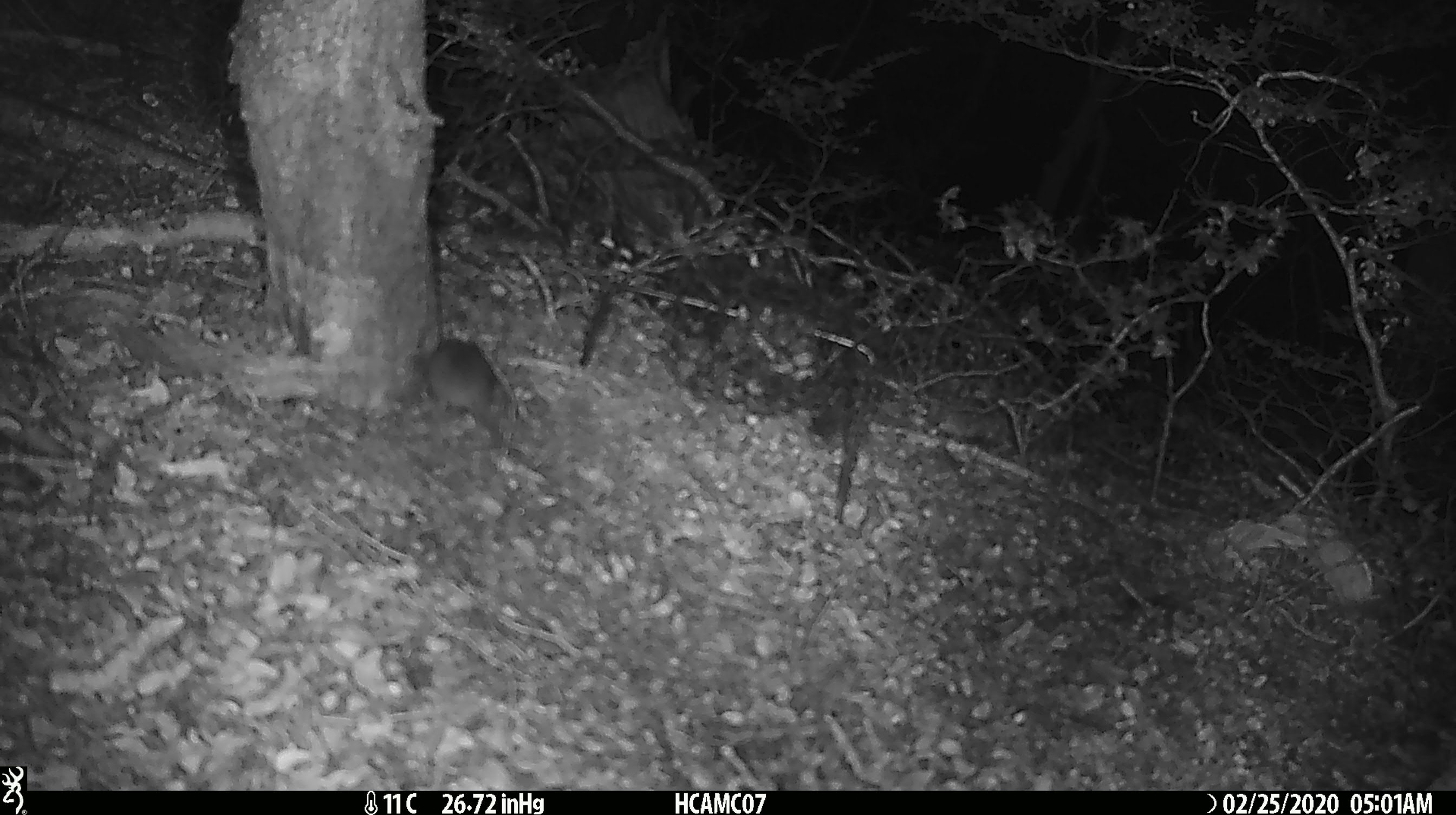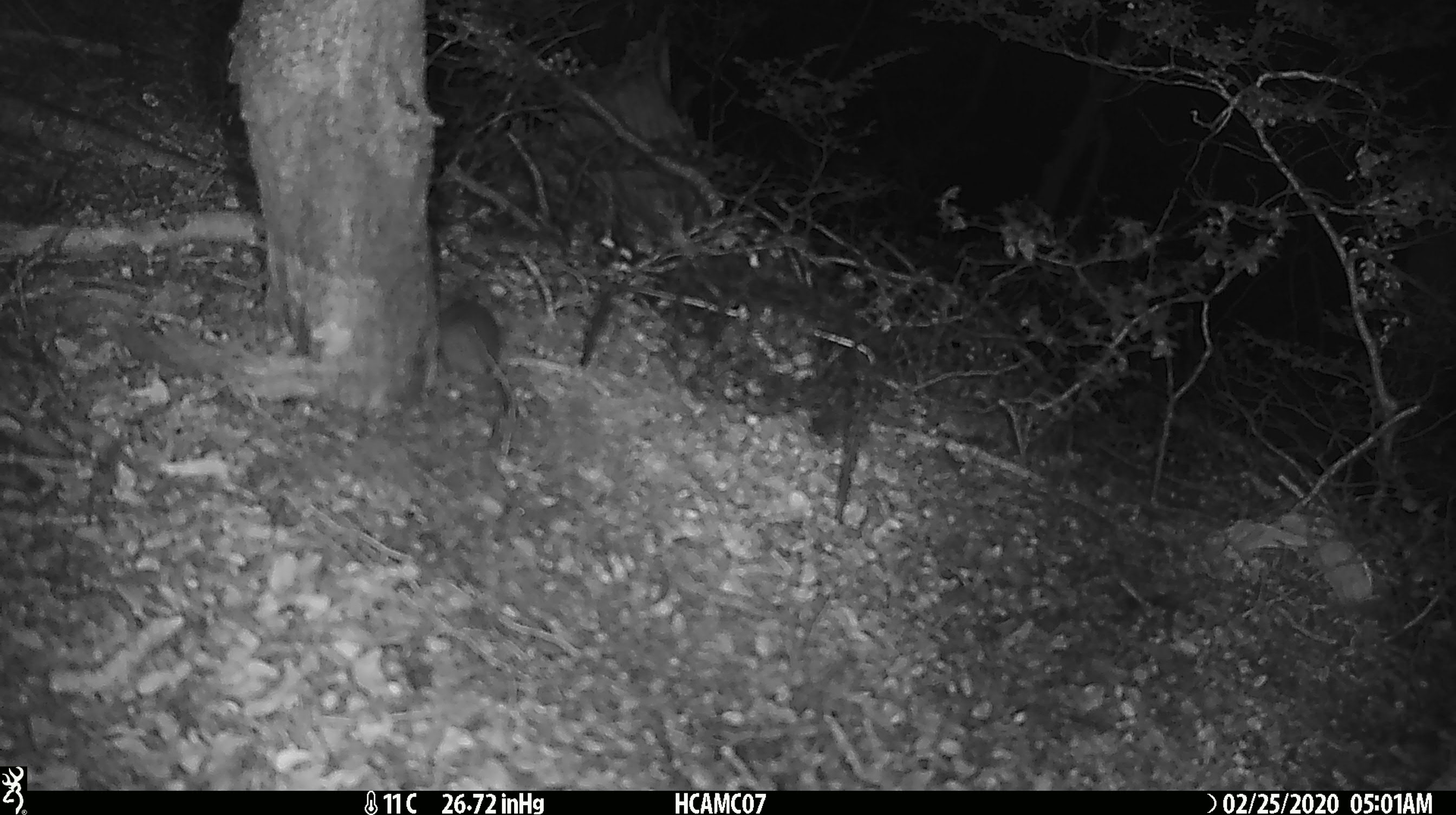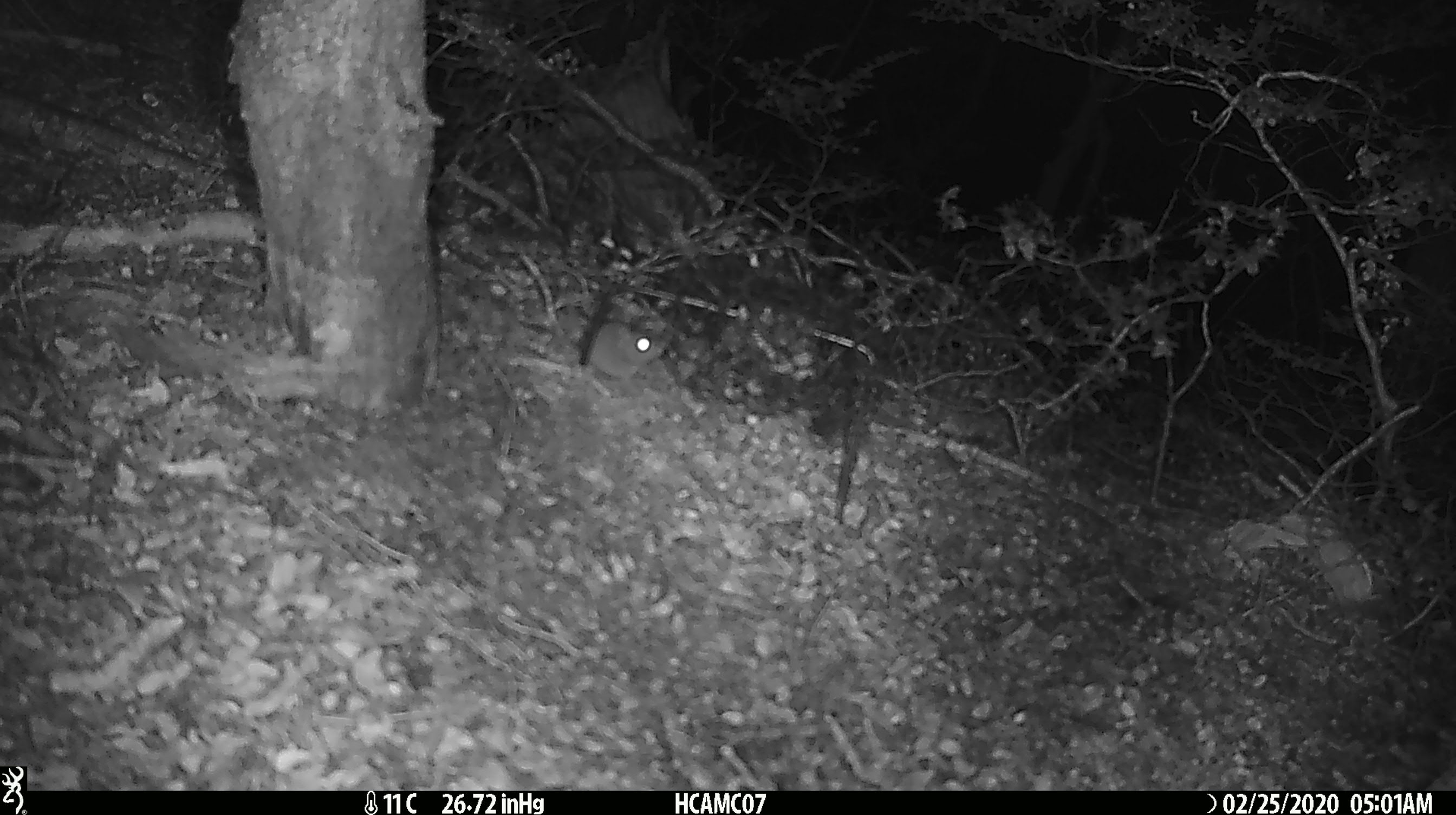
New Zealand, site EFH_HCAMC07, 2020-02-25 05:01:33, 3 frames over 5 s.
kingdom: Animalia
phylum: Chordata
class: Mammalia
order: Rodentia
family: Muridae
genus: Mus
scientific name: Mus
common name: mouse